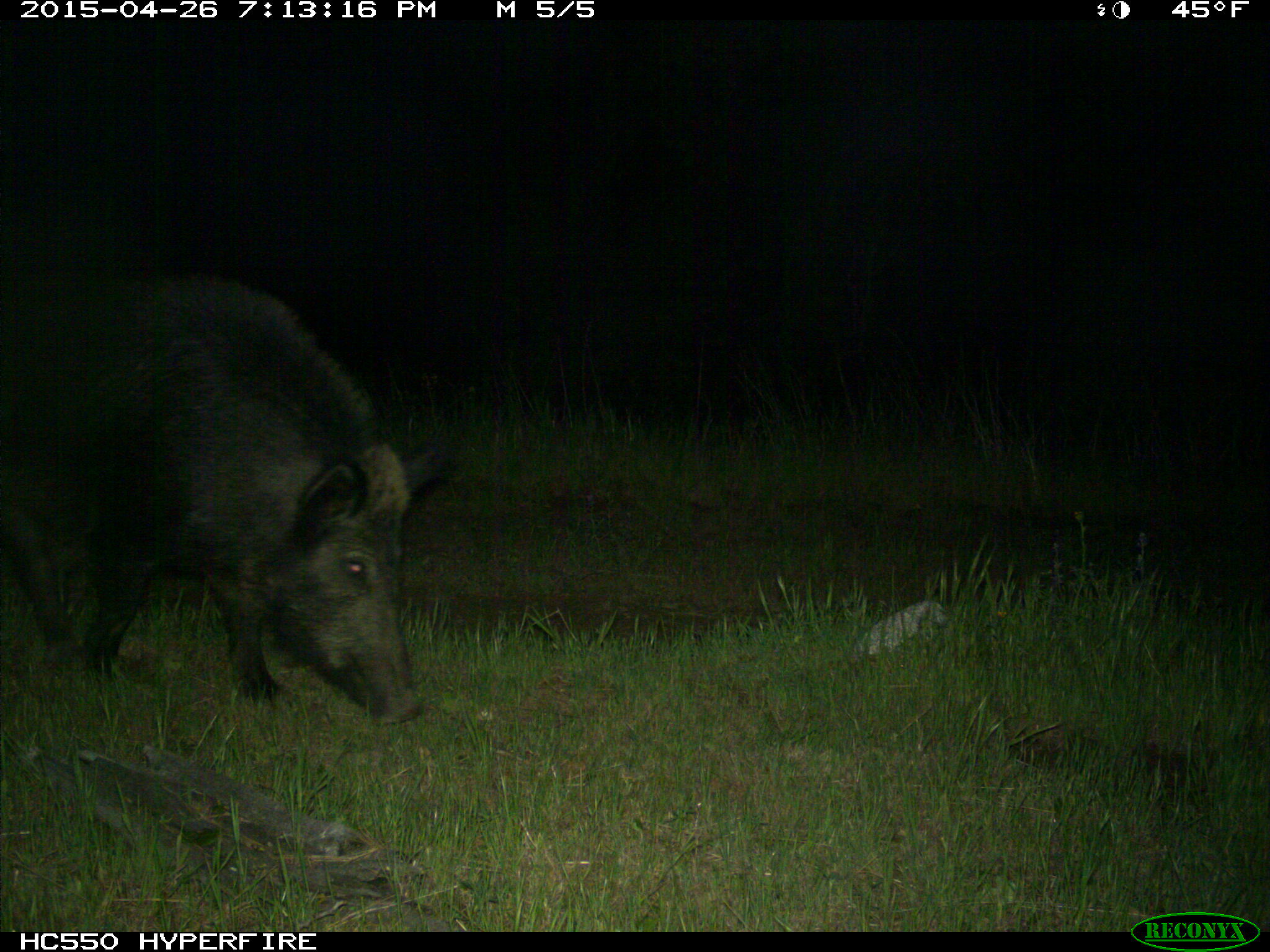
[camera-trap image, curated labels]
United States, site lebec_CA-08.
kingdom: Animalia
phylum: Chordata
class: Mammalia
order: Artiodactyla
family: Suidae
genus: Sus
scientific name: Sus scrofa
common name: wild boar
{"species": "Sus scrofa (wild boar)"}